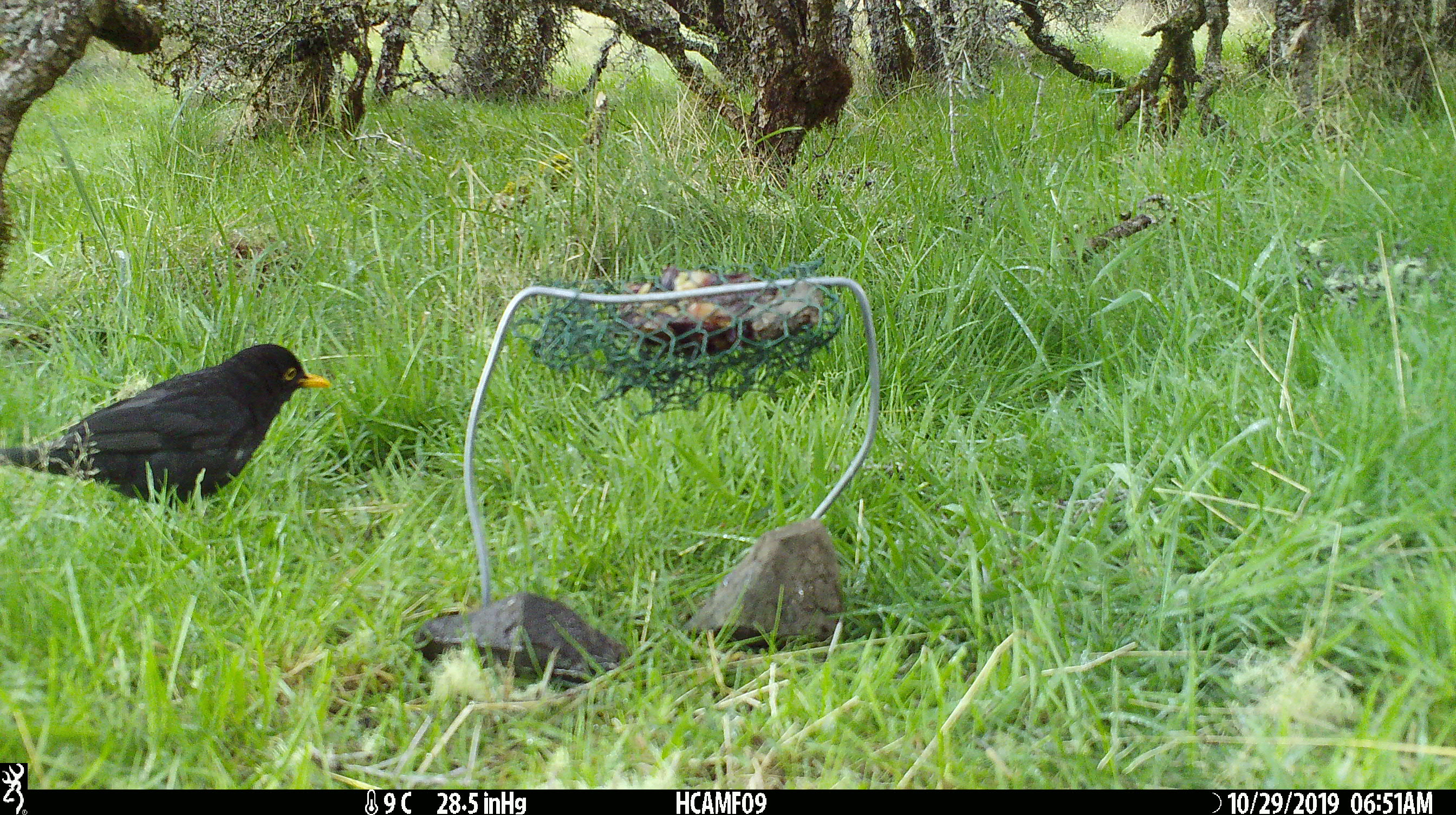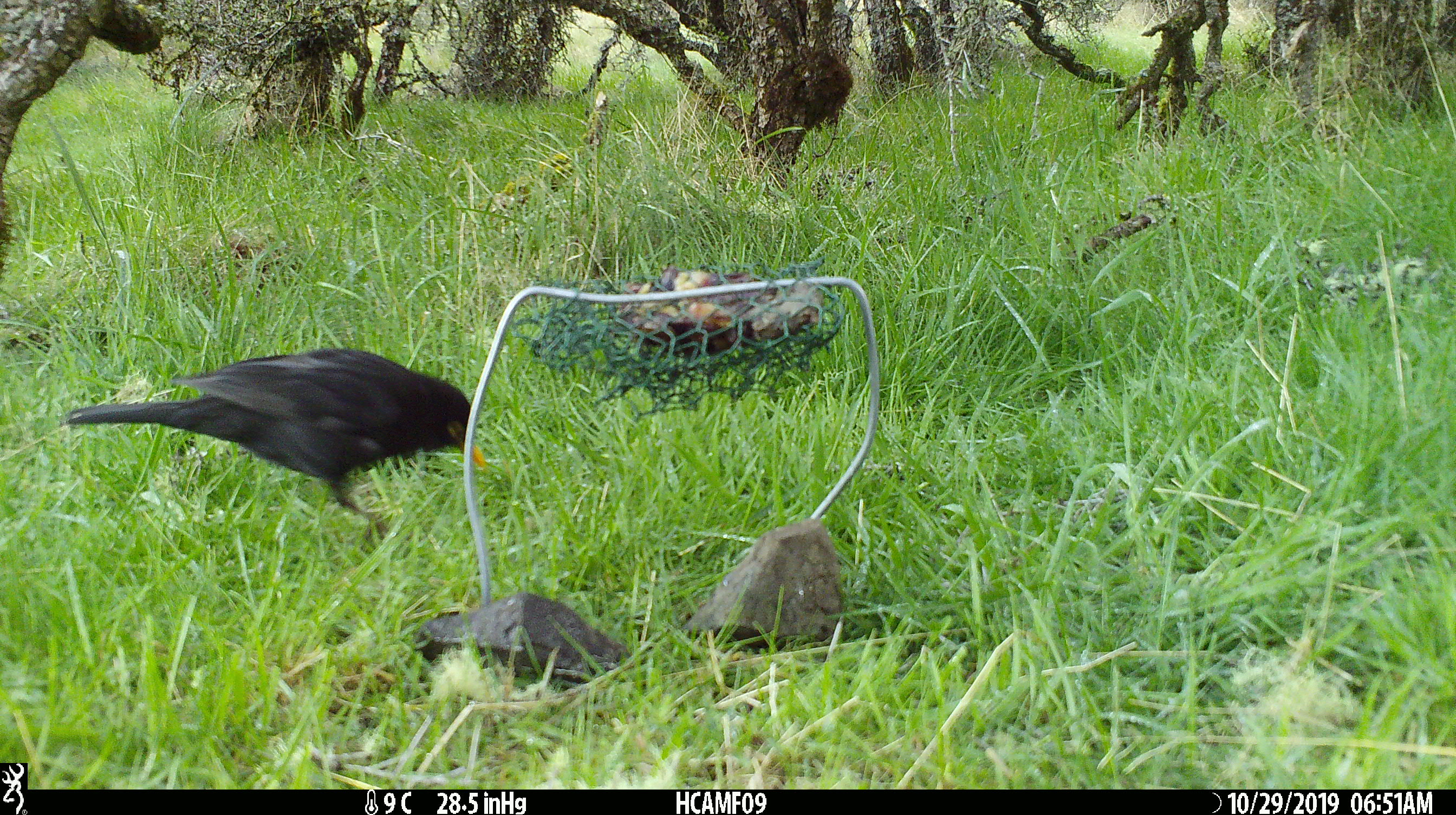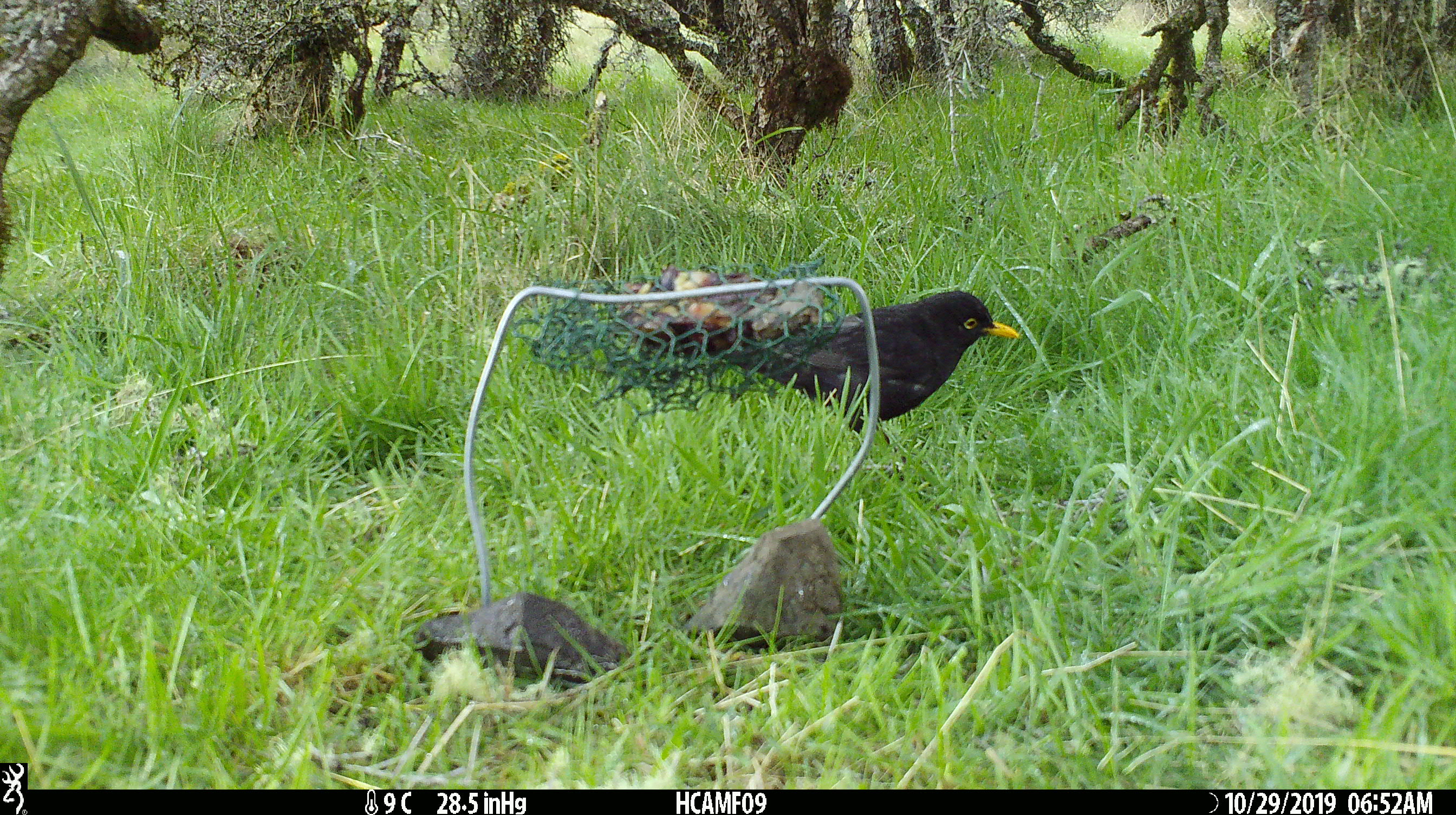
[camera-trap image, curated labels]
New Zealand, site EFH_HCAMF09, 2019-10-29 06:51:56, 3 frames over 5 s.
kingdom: Animalia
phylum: Chordata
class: Aves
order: Passeriformes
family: Turdidae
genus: Turdus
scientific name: Turdus merula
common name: eurasian blackbird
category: blackbird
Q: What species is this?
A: Blackbird (eurasian blackbird) (Turdus merula).